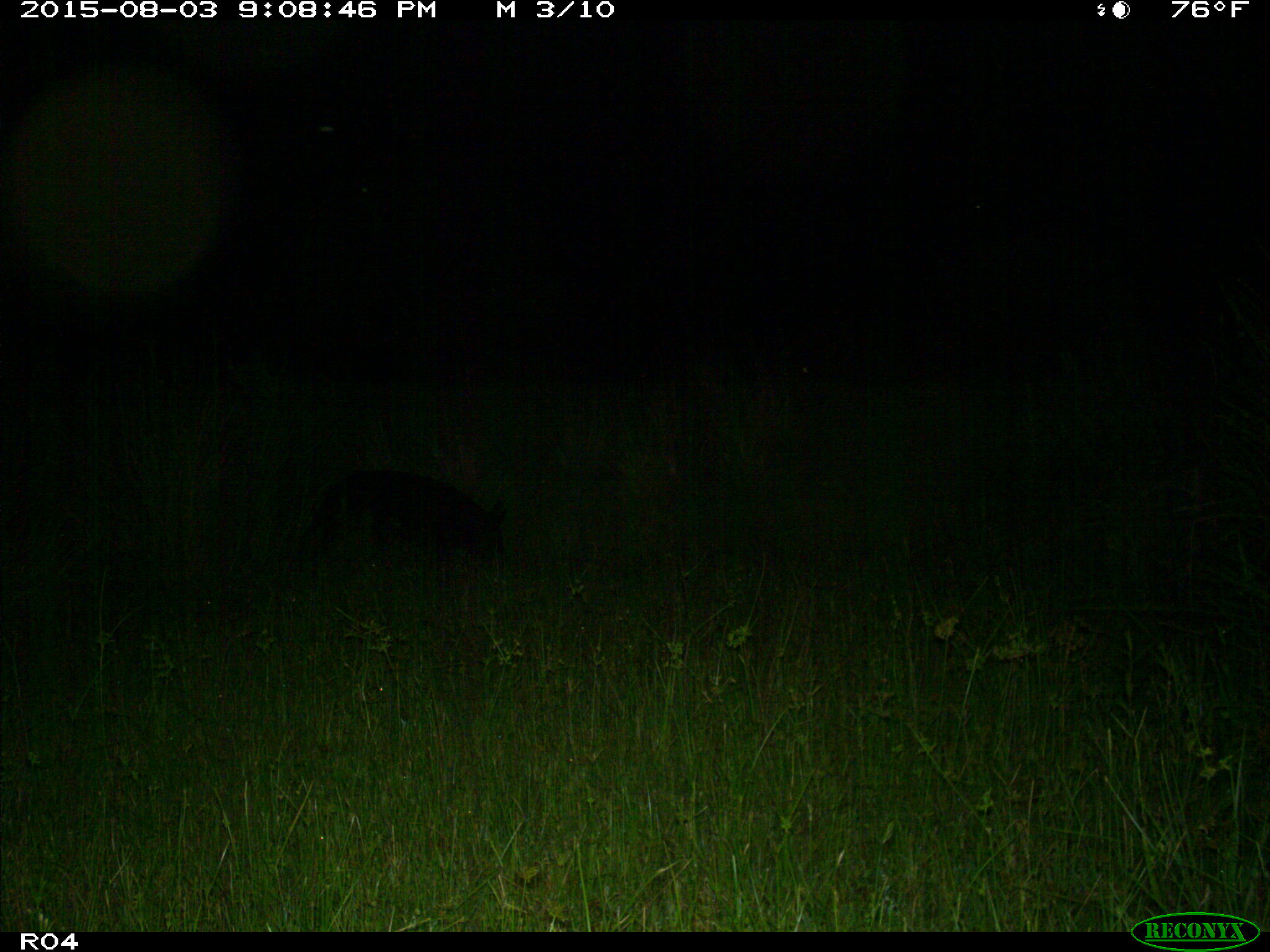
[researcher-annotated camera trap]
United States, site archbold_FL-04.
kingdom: Animalia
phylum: Chordata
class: Mammalia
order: Artiodactyla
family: Suidae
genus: Sus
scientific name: Sus scrofa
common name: wild boar